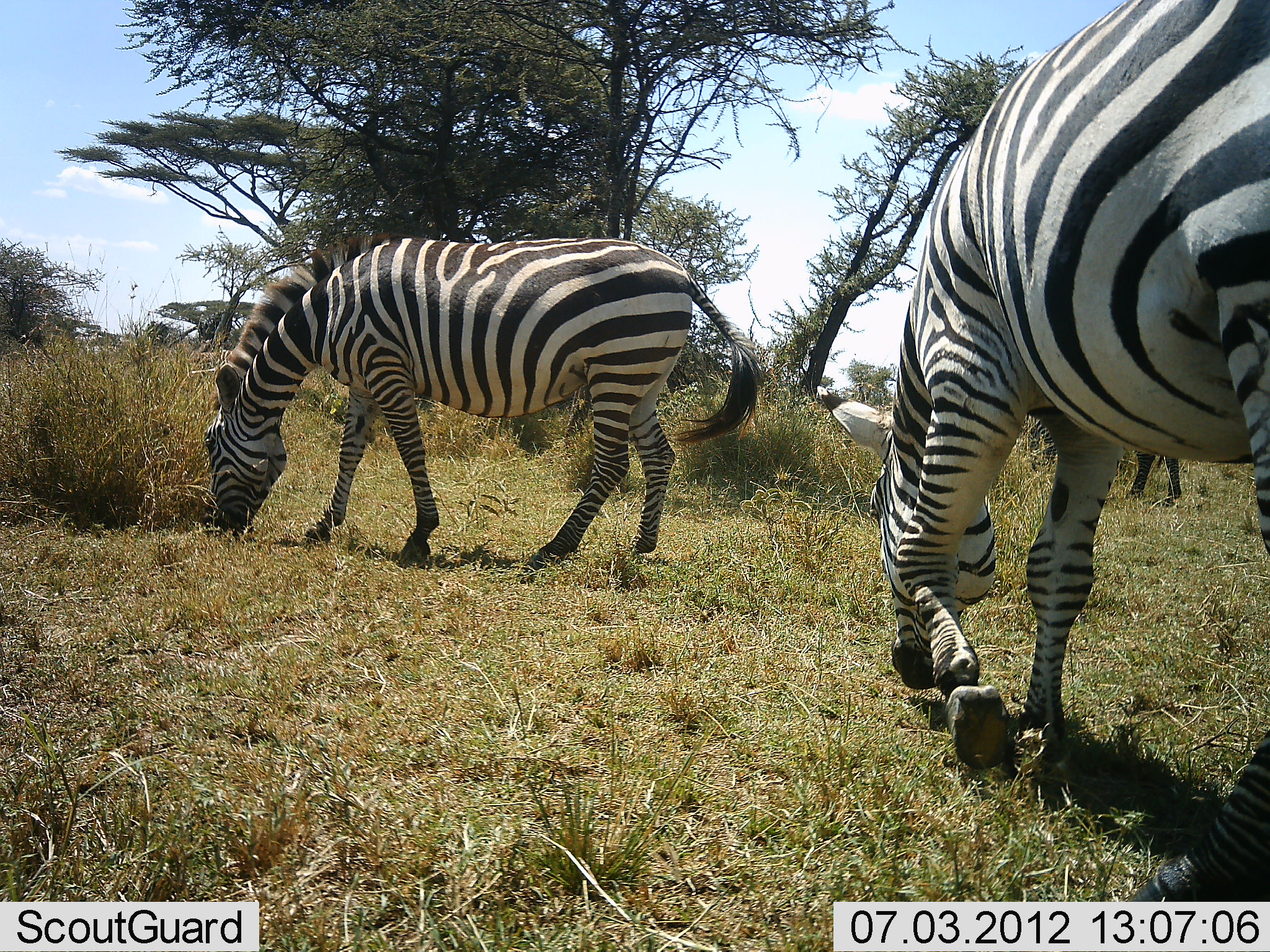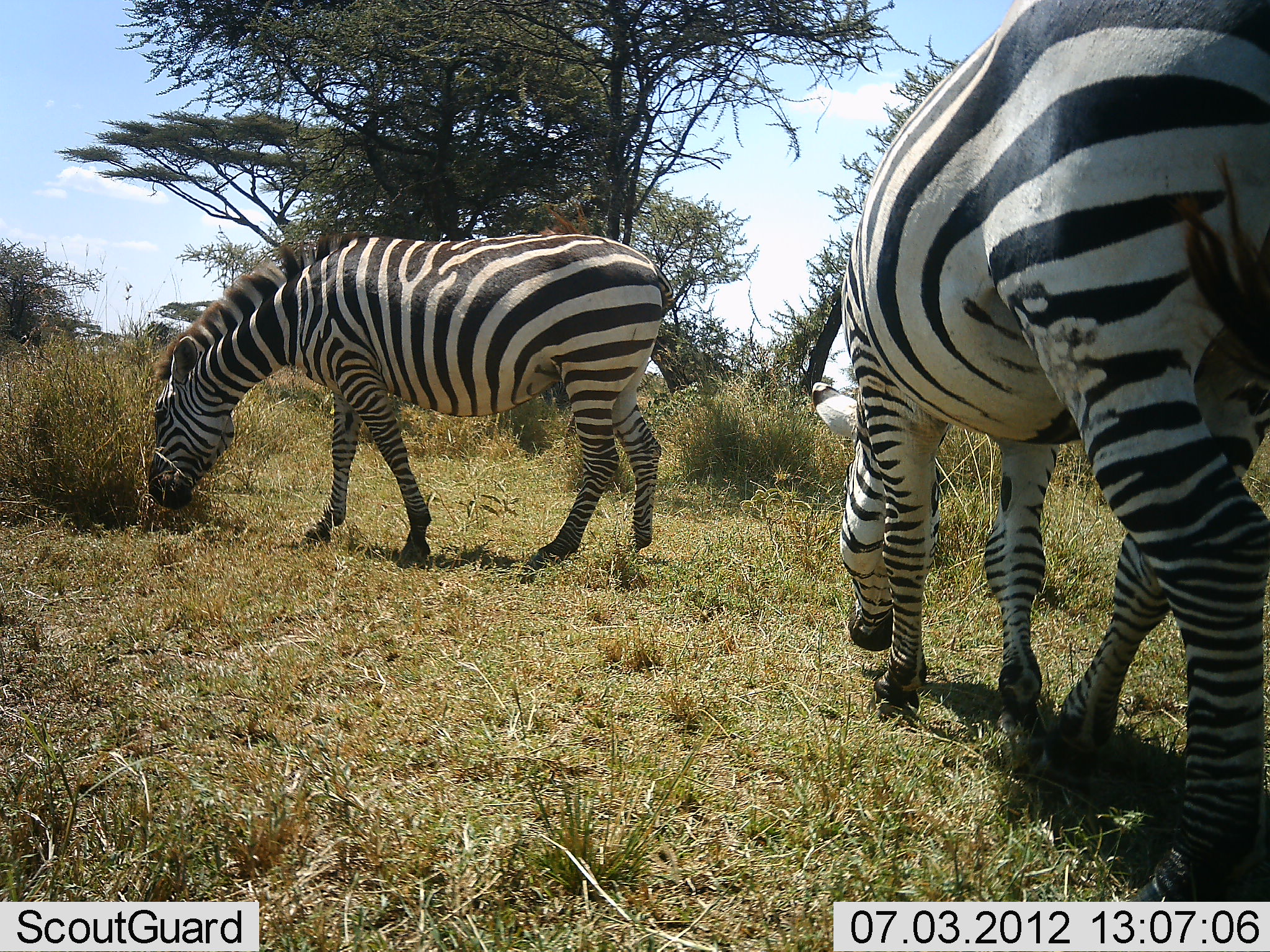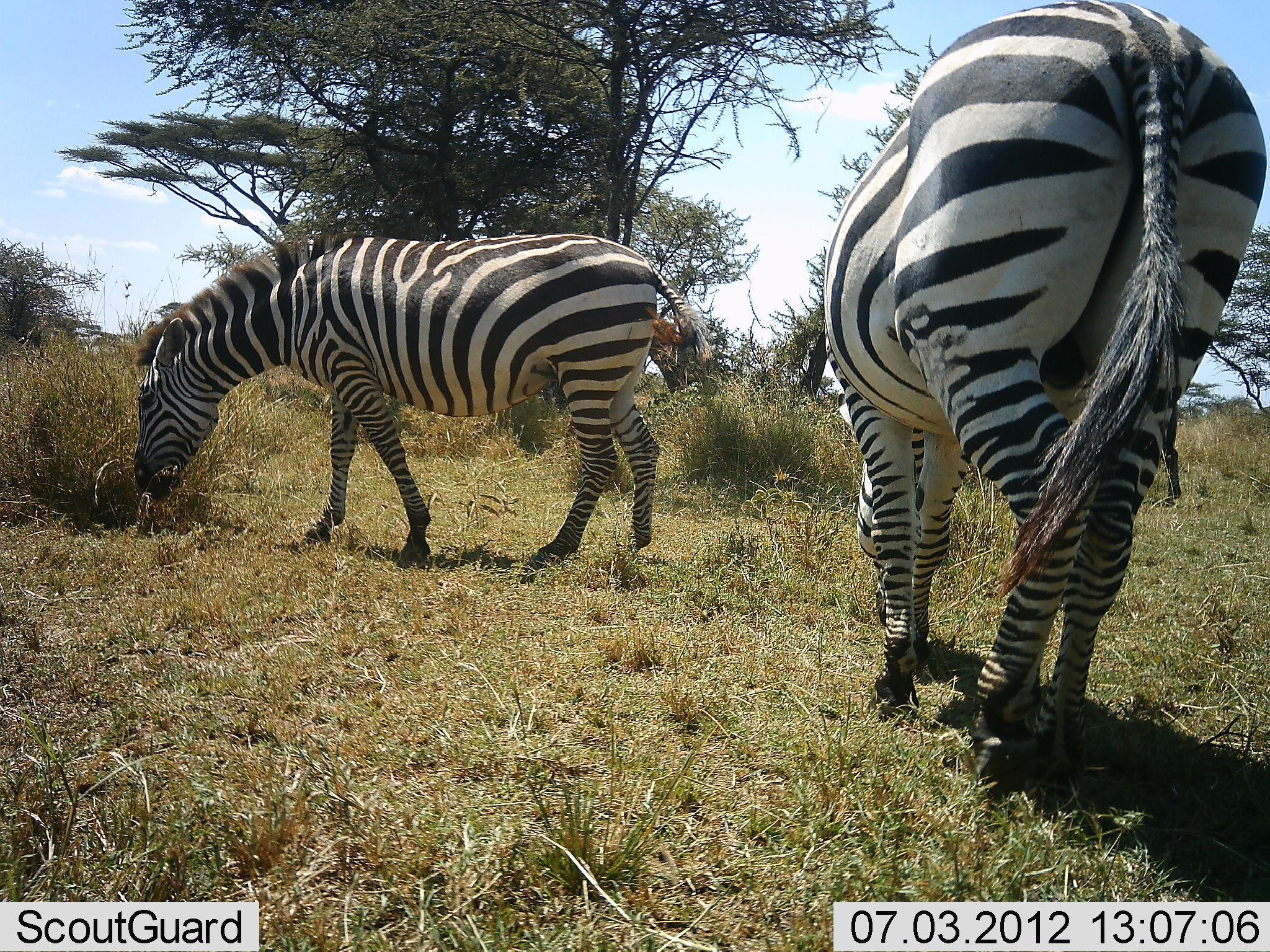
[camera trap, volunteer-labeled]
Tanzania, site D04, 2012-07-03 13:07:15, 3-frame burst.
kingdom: Animalia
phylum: Chordata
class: Mammalia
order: Perissodactyla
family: Equidae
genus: Equus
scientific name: Equus quagga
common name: plains zebra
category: zebra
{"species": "zebra (plains zebra) (Equus quagga)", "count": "2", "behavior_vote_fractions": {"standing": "10%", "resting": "0%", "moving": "40%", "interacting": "0%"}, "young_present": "0%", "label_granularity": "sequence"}